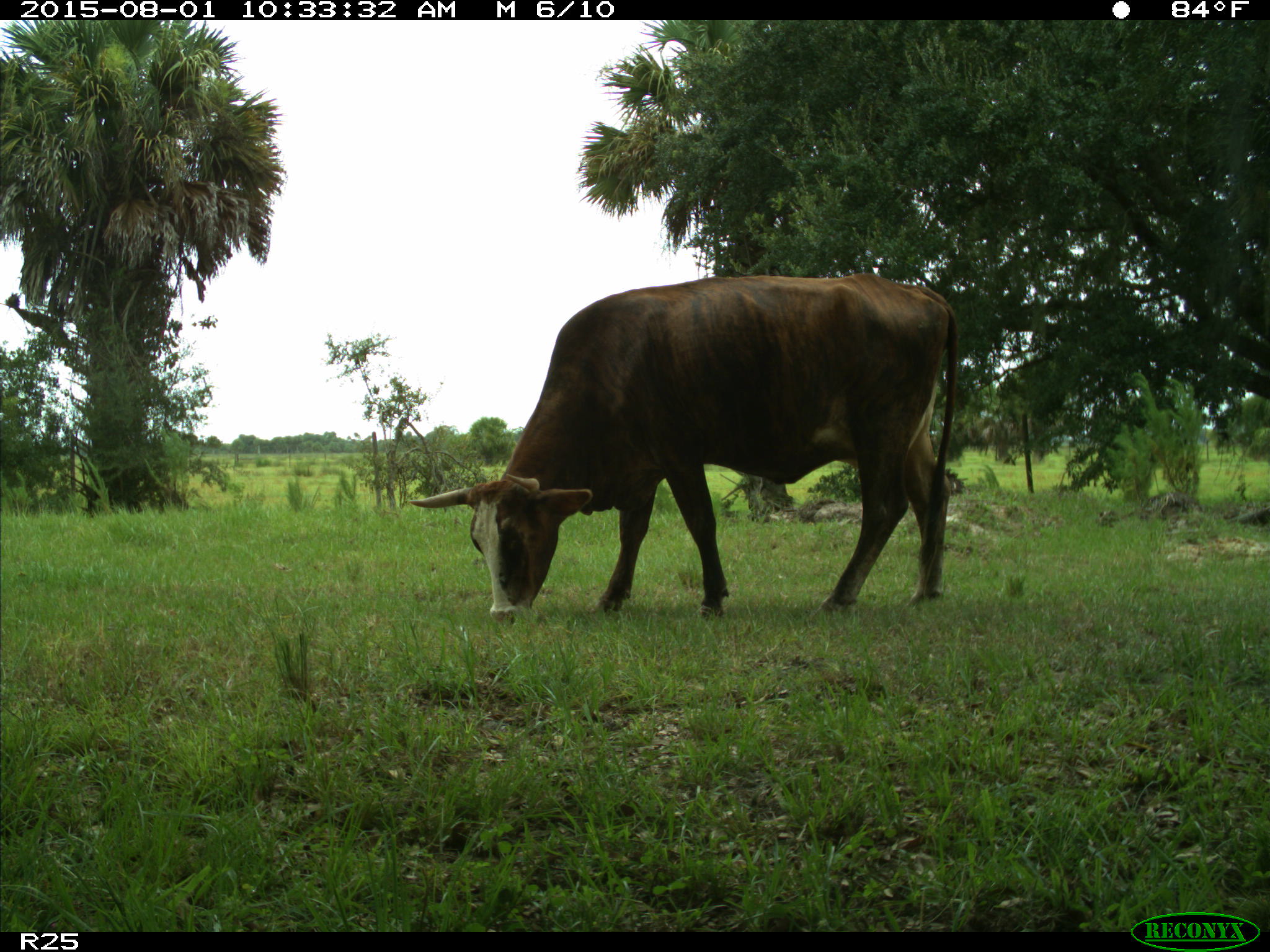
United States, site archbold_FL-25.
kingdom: Animalia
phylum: Chordata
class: Mammalia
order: Artiodactyla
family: Bovidae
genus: Bos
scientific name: Bos taurus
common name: domestic cow